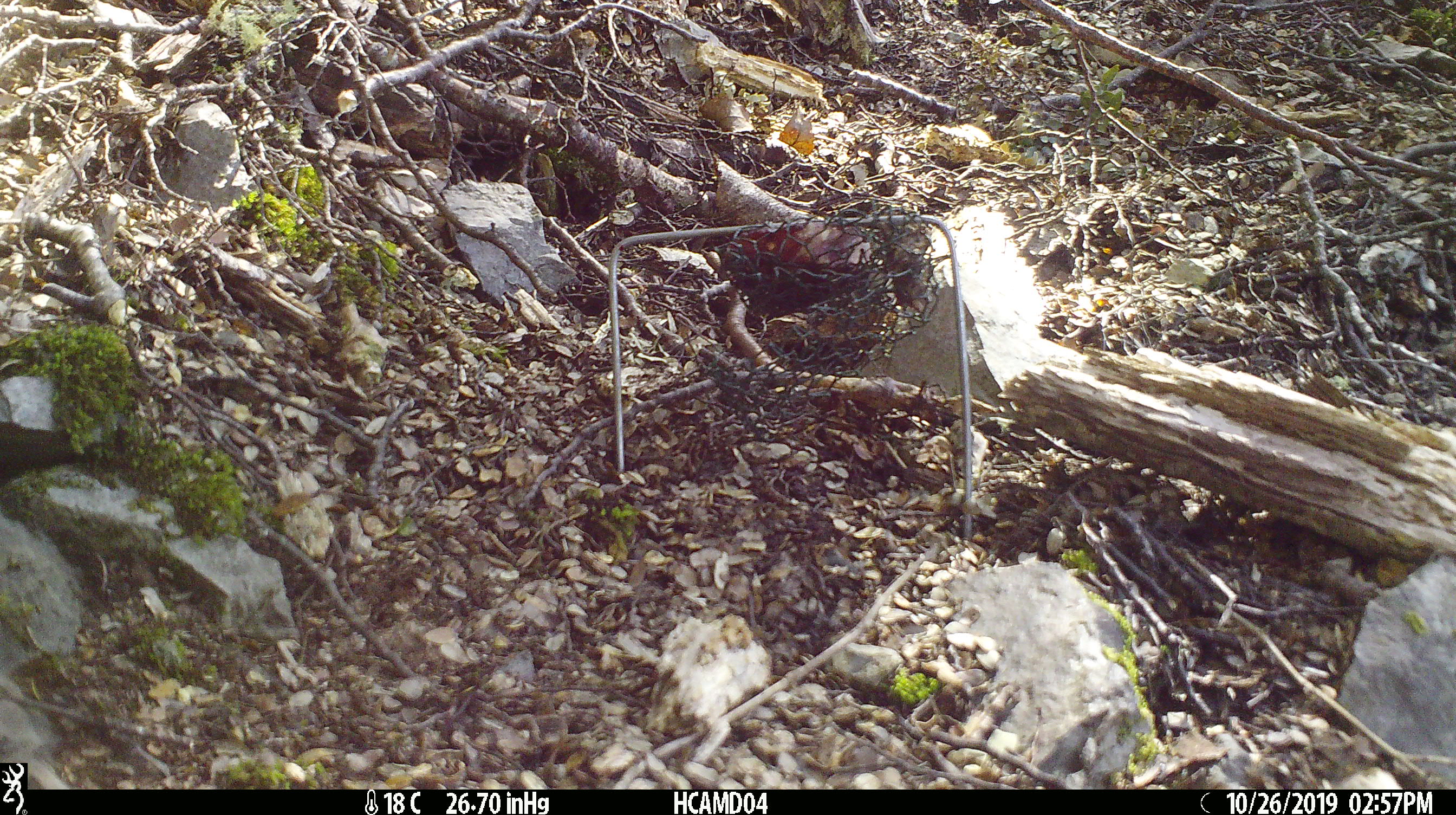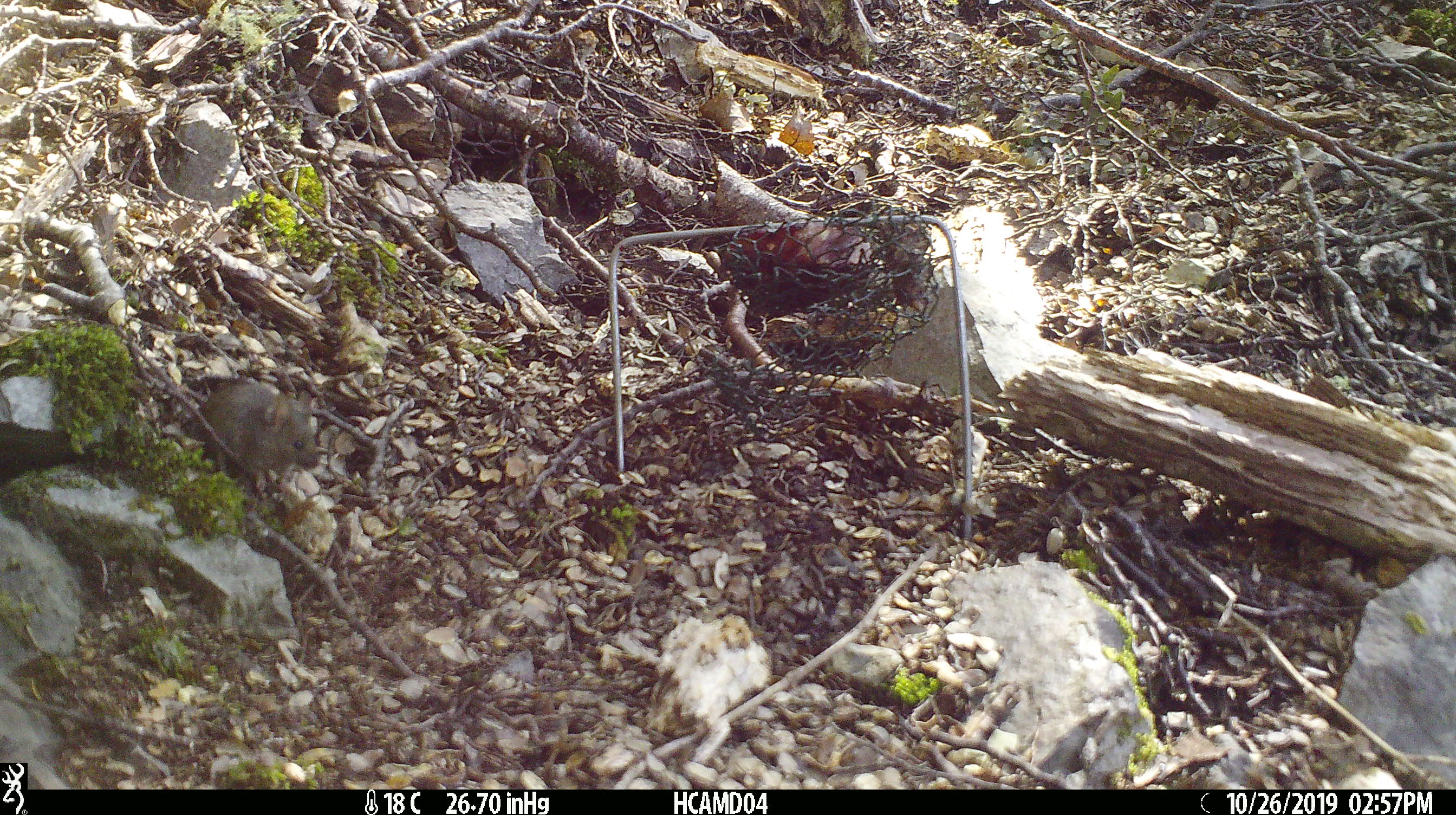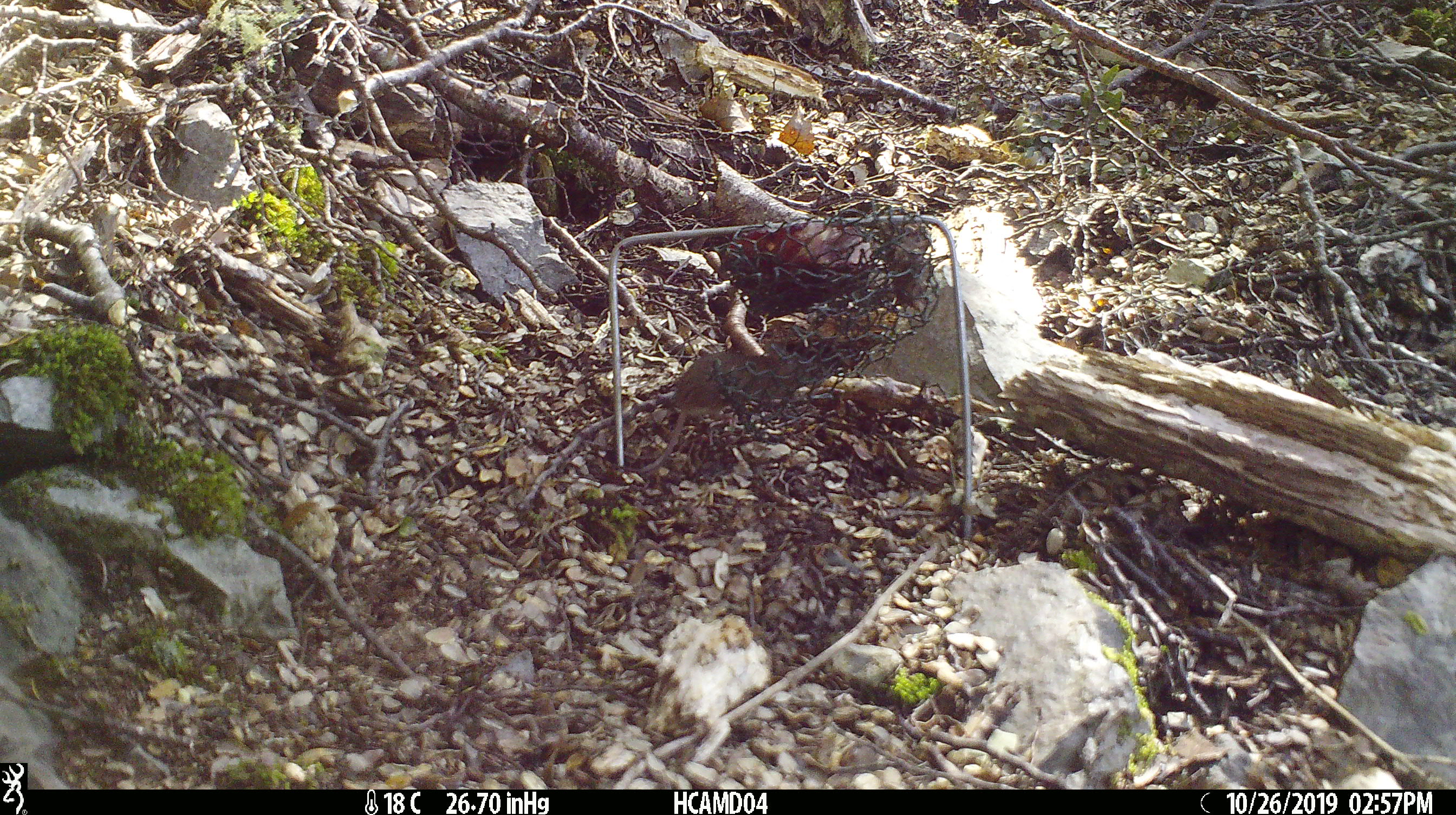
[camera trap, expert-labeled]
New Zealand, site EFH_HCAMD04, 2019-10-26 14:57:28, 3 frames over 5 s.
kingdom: Animalia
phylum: Chordata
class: Mammalia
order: Rodentia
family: Muridae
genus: Mus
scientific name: Mus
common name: mouse